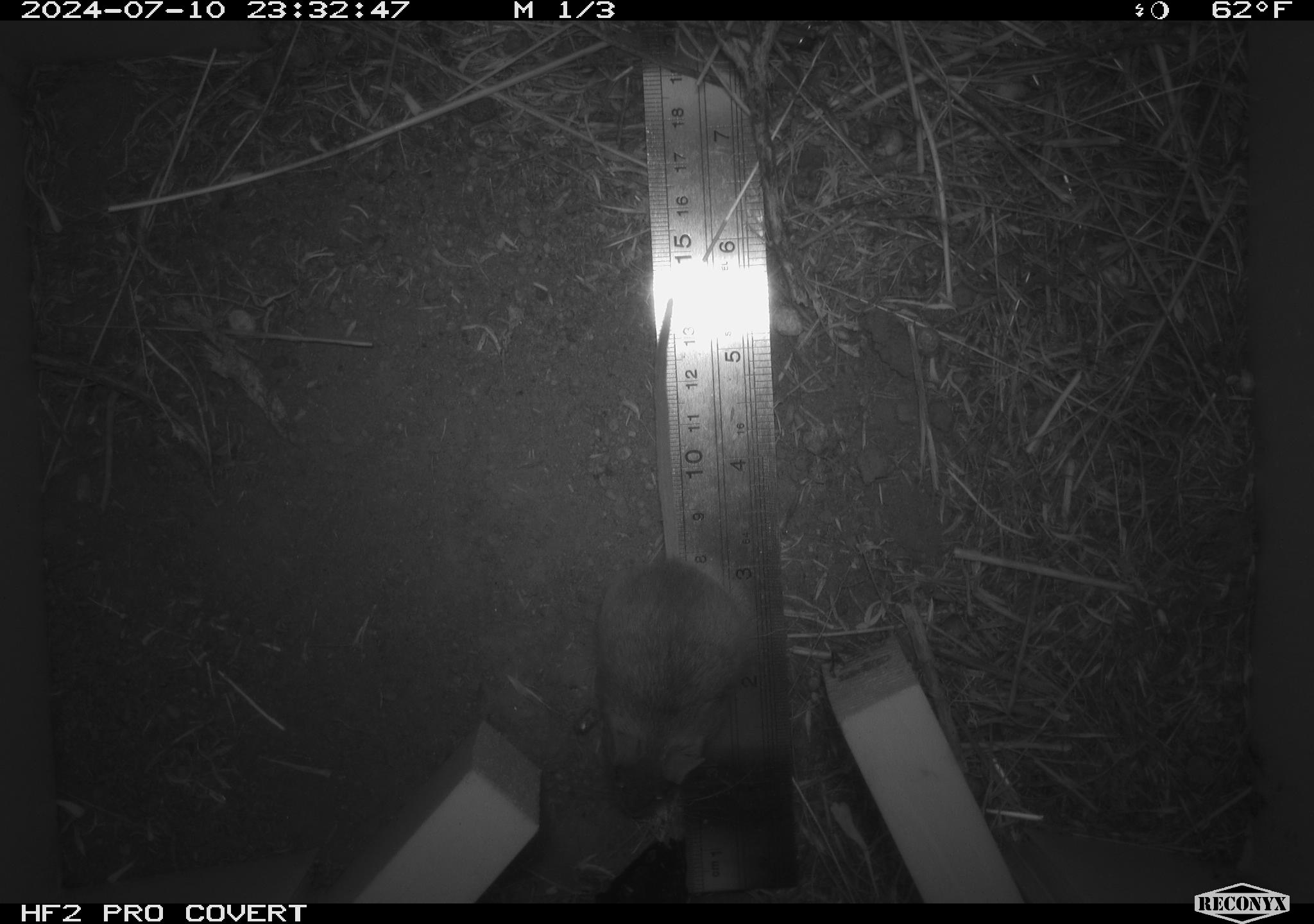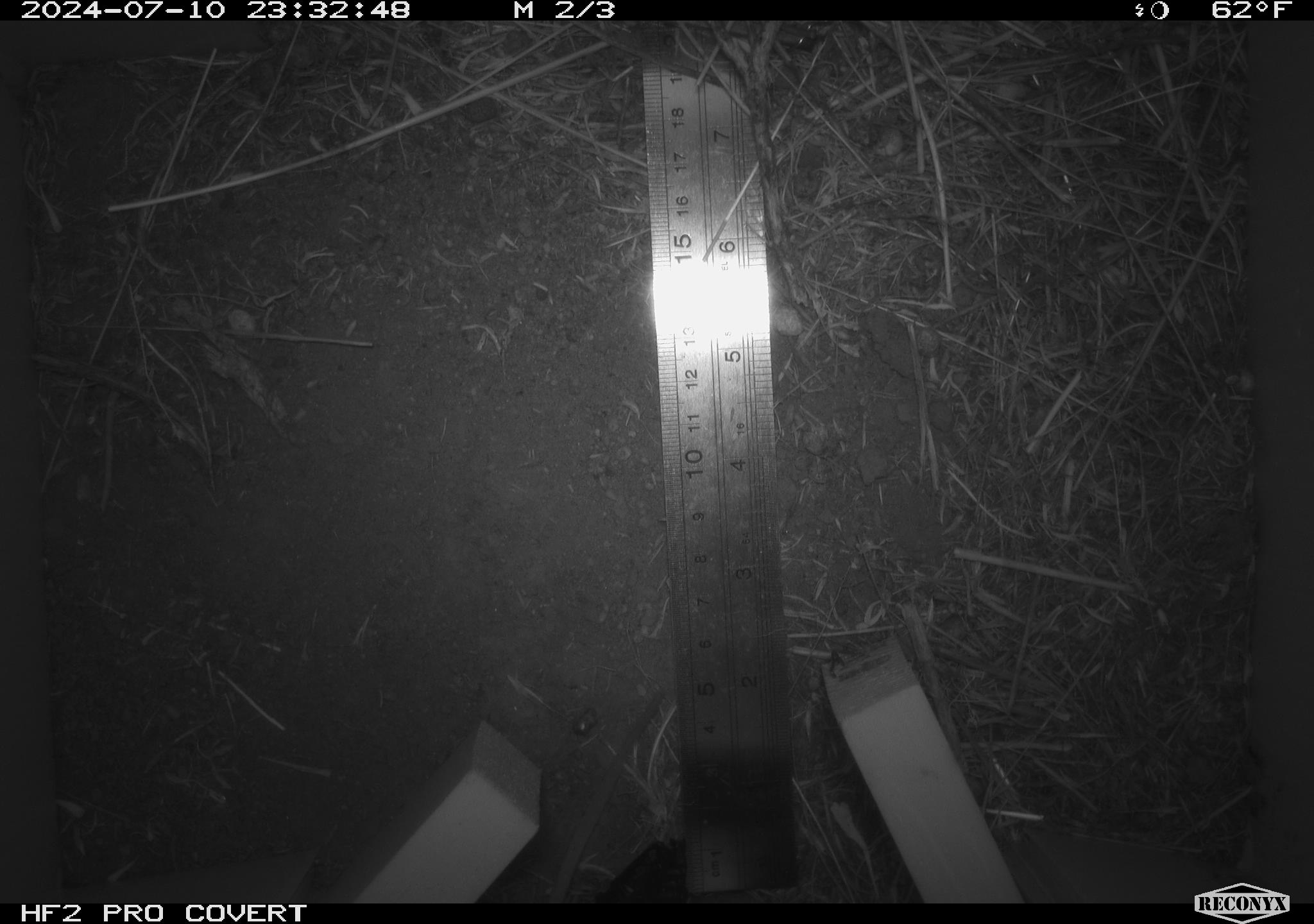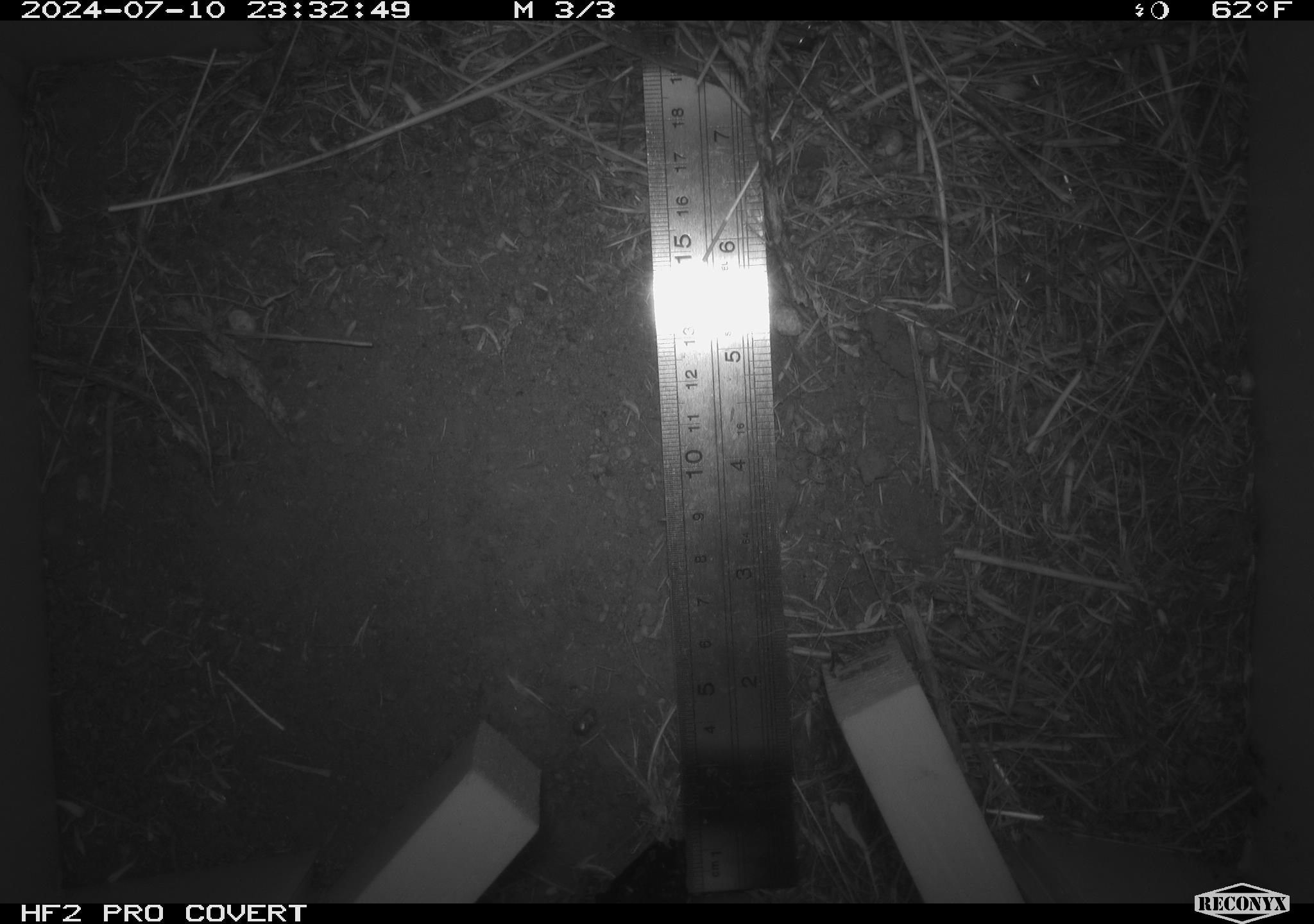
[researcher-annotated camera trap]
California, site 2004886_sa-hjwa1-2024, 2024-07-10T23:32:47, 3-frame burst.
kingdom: Animalia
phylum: Chordata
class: Mammalia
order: Rodentia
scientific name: Rodentia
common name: rodent